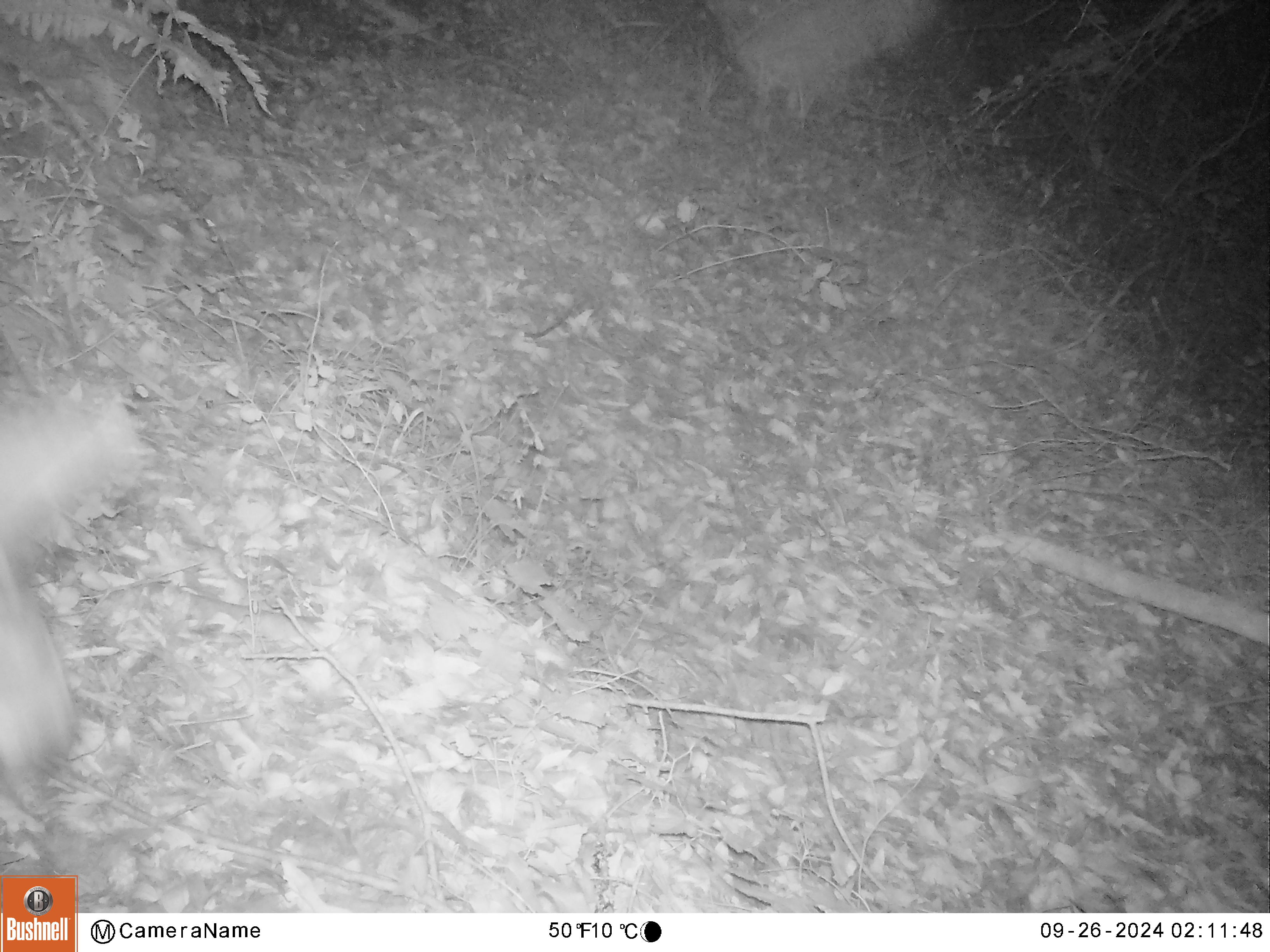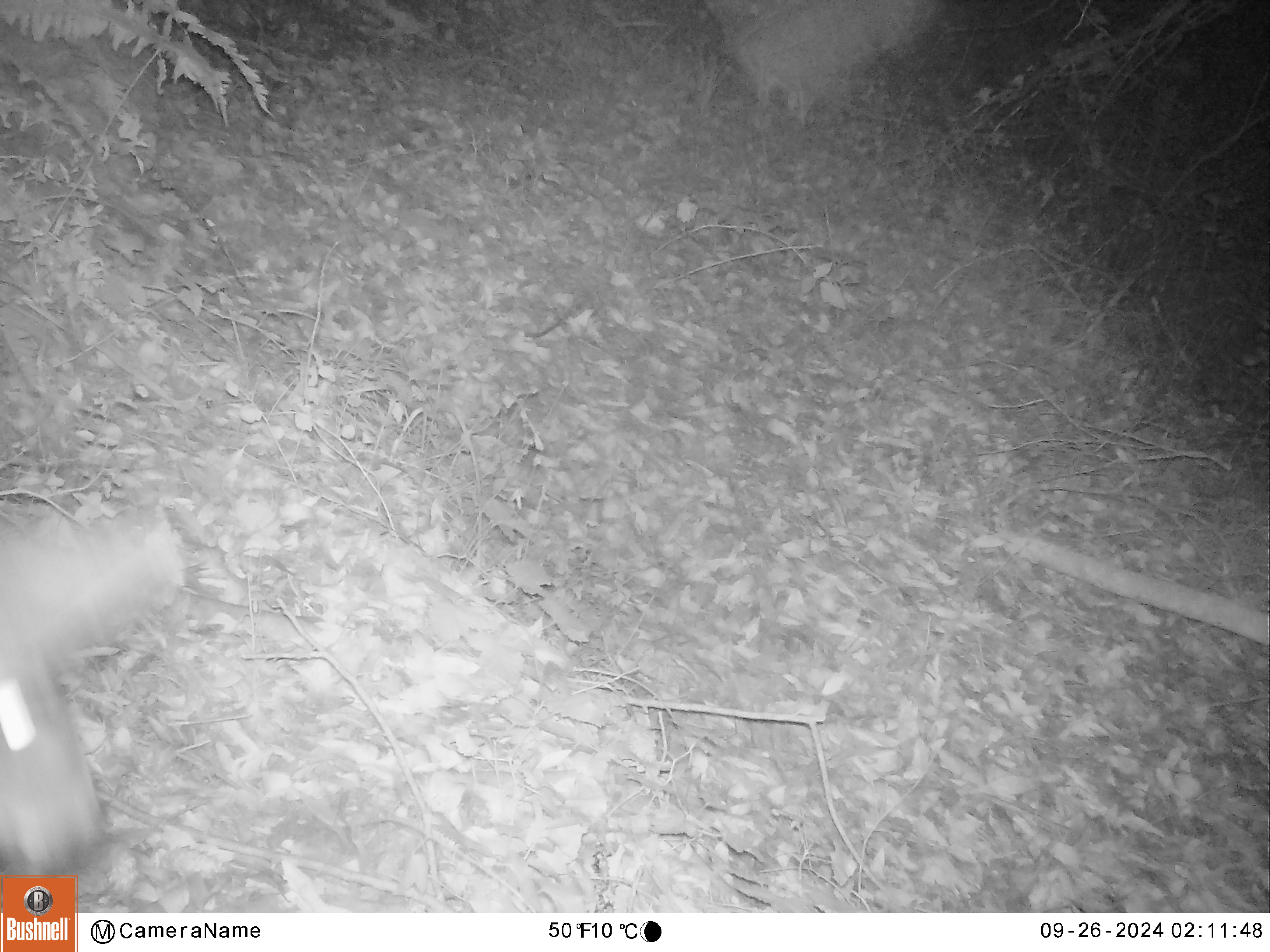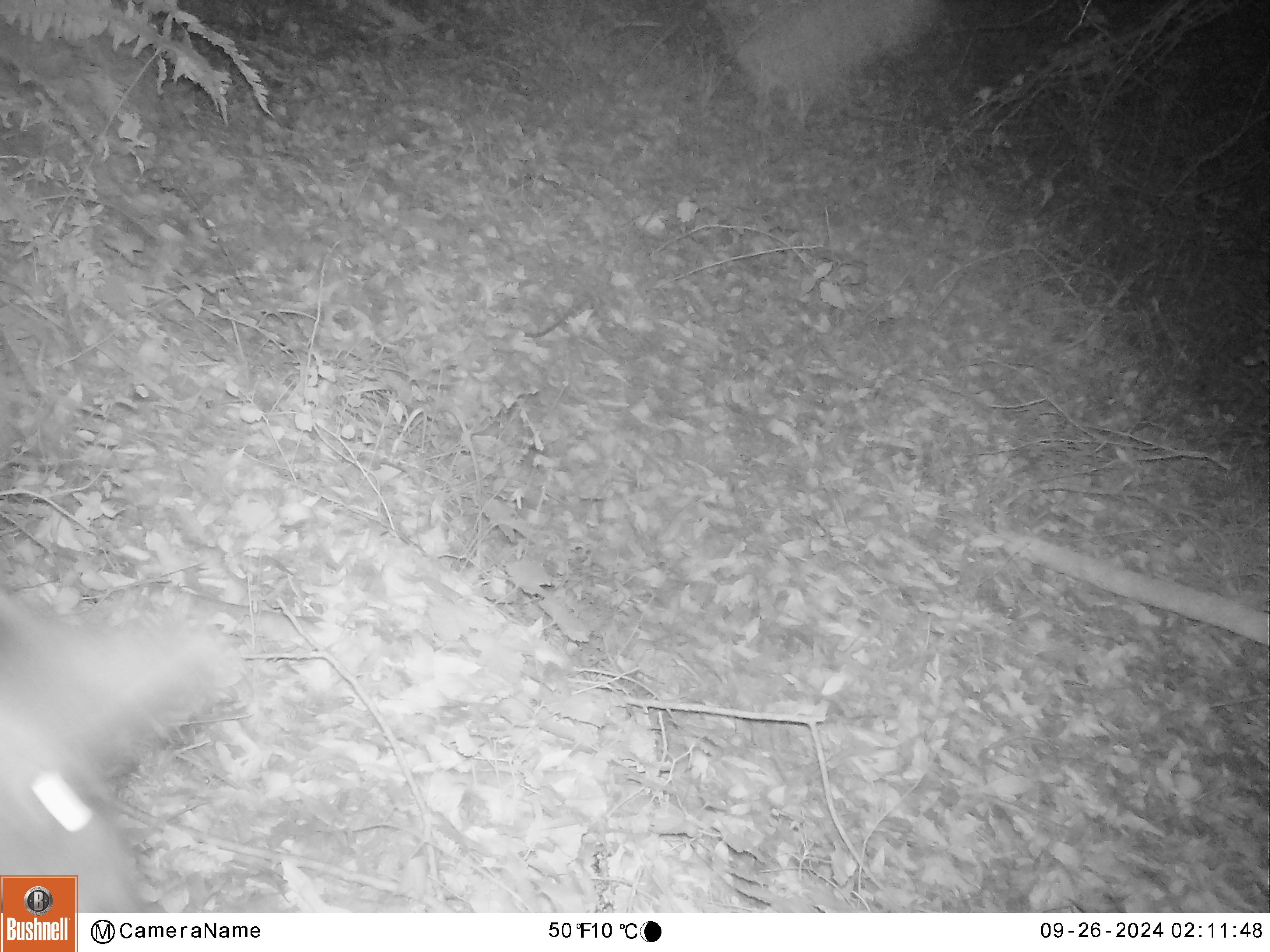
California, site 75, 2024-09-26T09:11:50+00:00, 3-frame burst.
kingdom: Animalia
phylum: Chordata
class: Mammalia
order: Artiodactyla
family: Cervidae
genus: Odocoileus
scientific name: Odocoileus hemionus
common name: mule deer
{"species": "mule deer (Odocoileus hemionus)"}